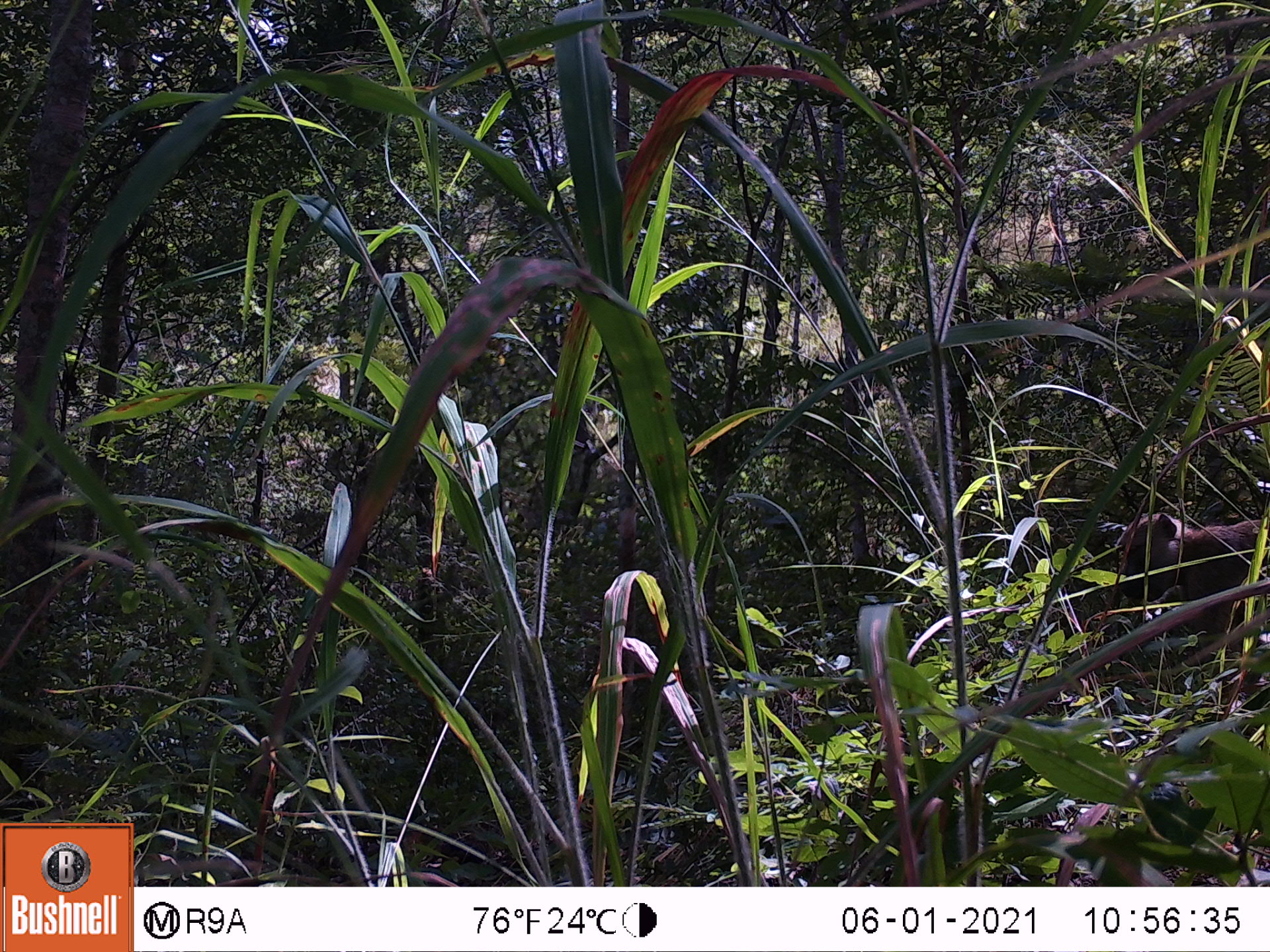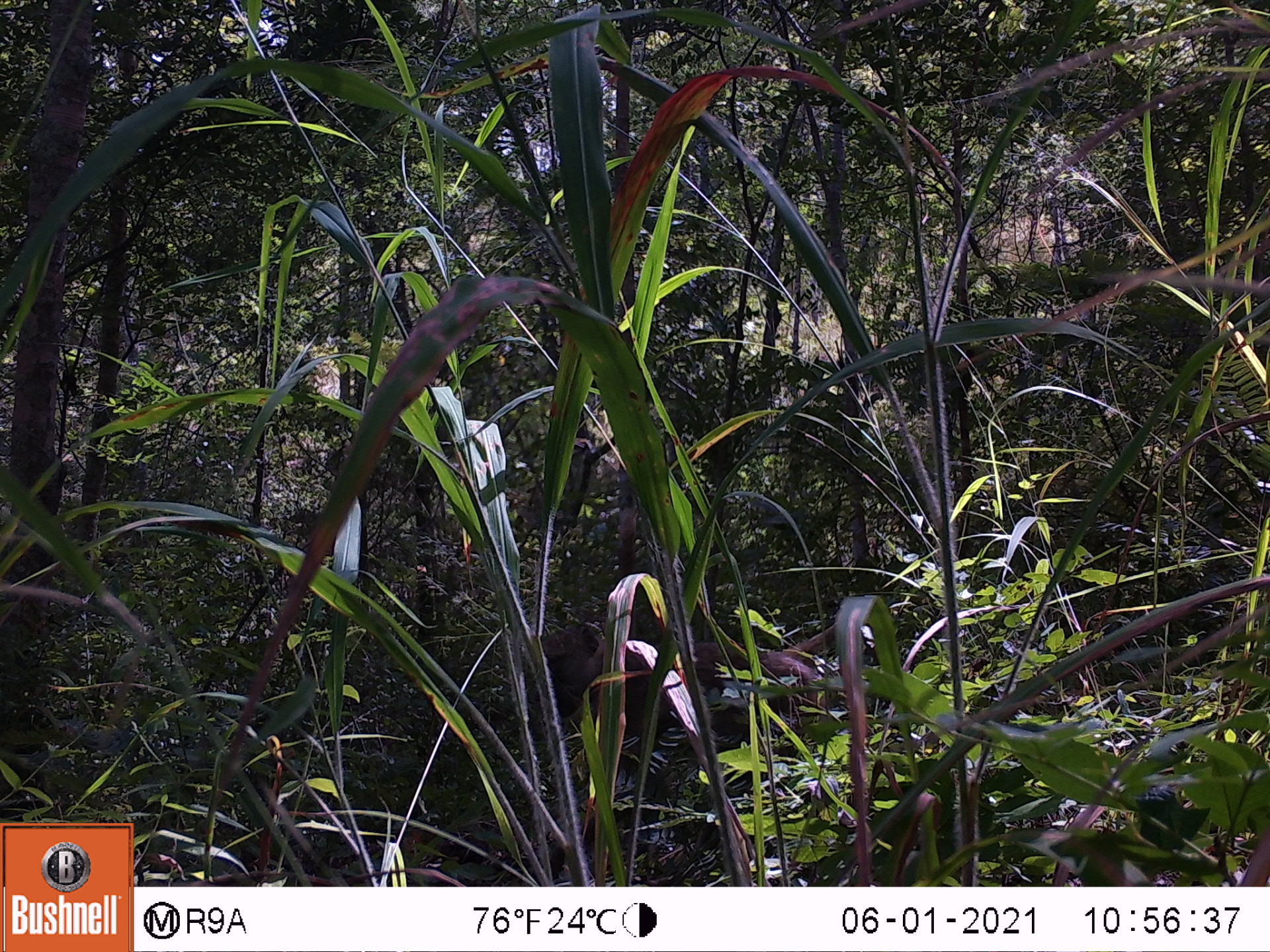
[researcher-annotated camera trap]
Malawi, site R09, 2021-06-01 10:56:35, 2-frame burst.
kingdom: Animalia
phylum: Chordata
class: Mammalia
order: Primates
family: Cercopithecidae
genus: Papio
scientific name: Papio cynocephalus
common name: yellow baboon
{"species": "yellow baboon (Papio cynocephalus)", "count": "1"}